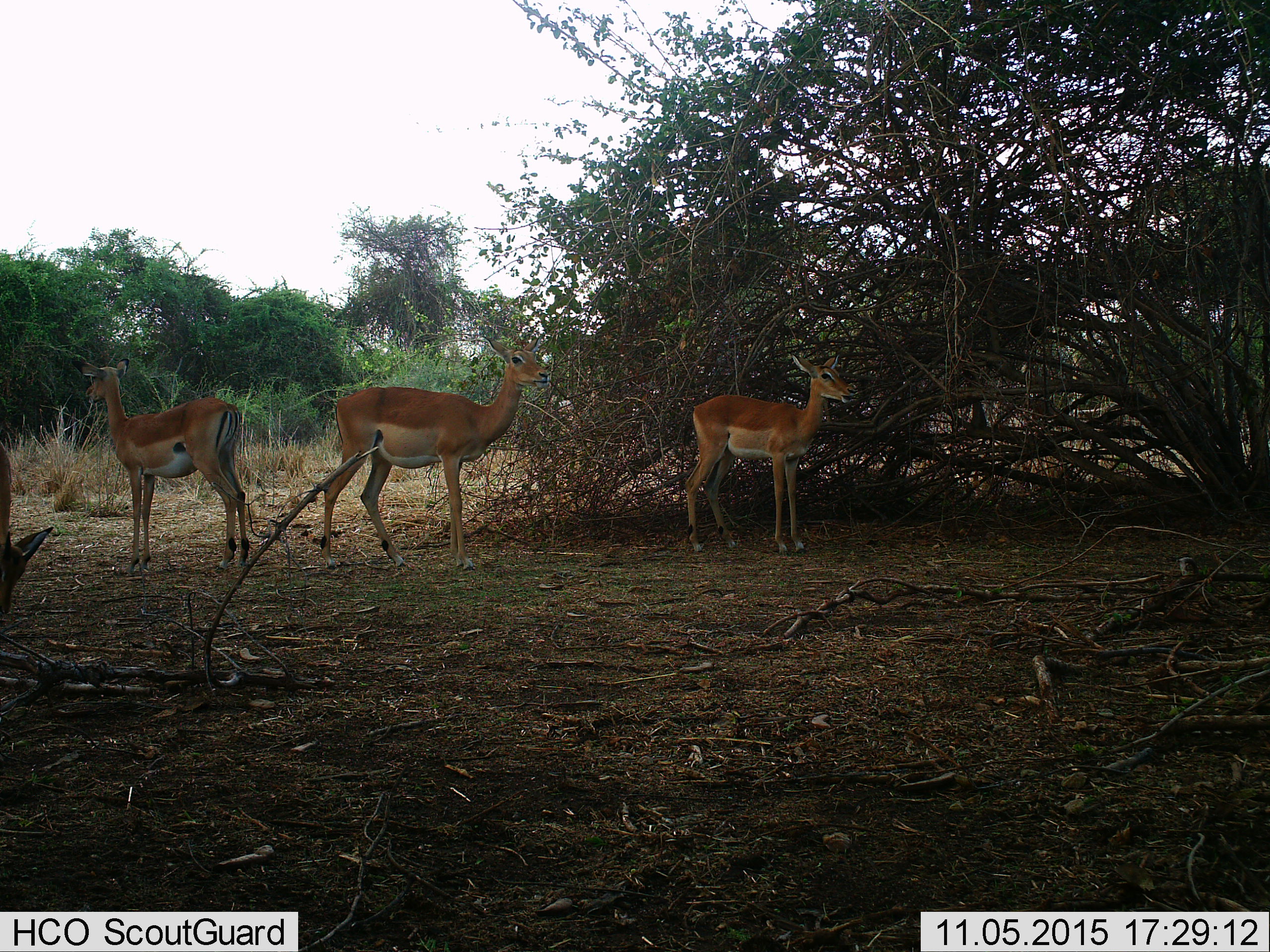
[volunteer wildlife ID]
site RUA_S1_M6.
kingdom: Animalia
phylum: Chordata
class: Mammalia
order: Artiodactyla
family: Bovidae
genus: Aepyceros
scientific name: Aepyceros melampus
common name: impala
Impala (Aepyceros melampus), count 4. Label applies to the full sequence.